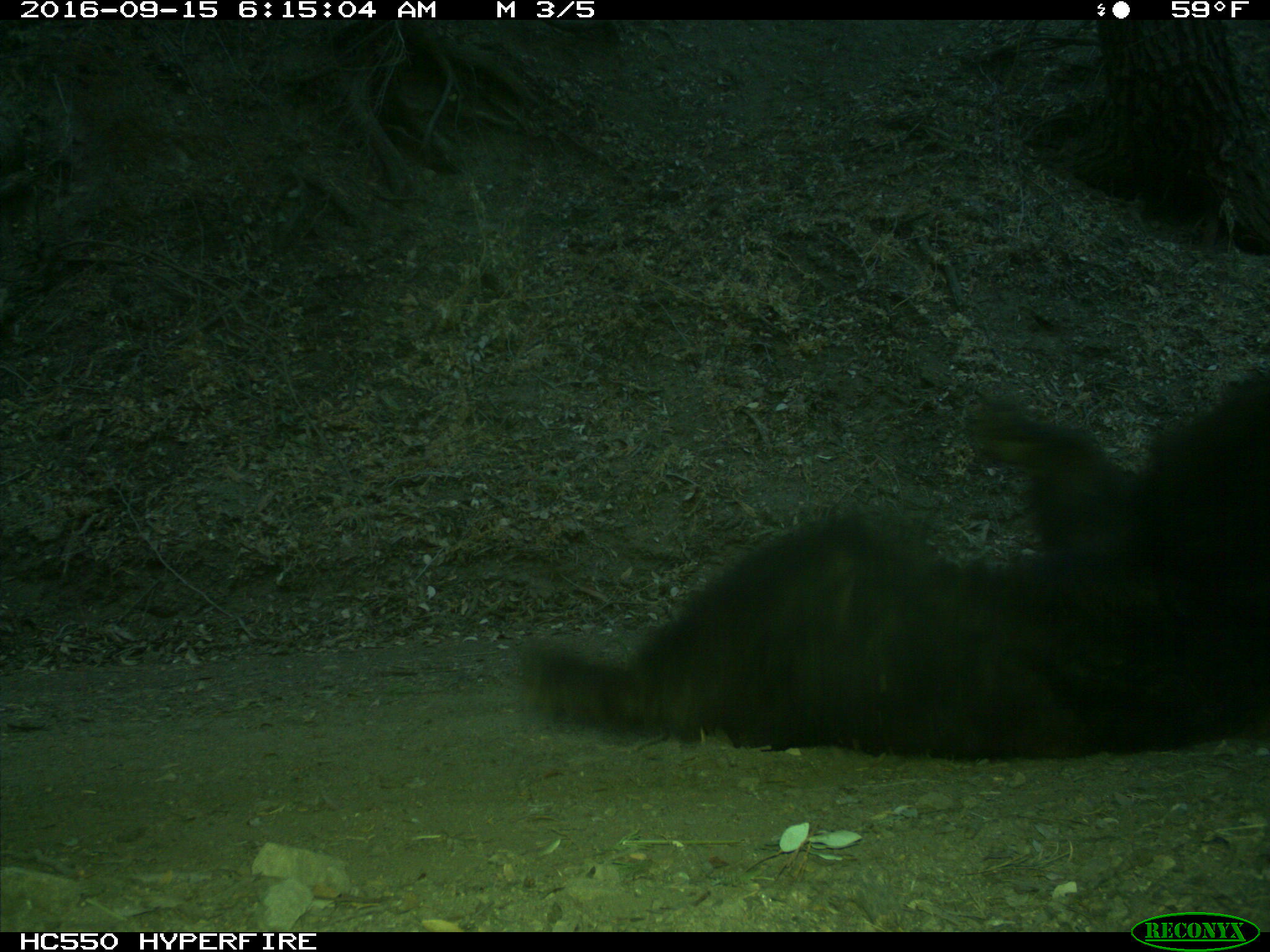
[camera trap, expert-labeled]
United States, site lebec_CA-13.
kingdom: Animalia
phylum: Chordata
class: Mammalia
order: Carnivora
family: Ursidae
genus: Ursus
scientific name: Ursus americanus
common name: american black bear